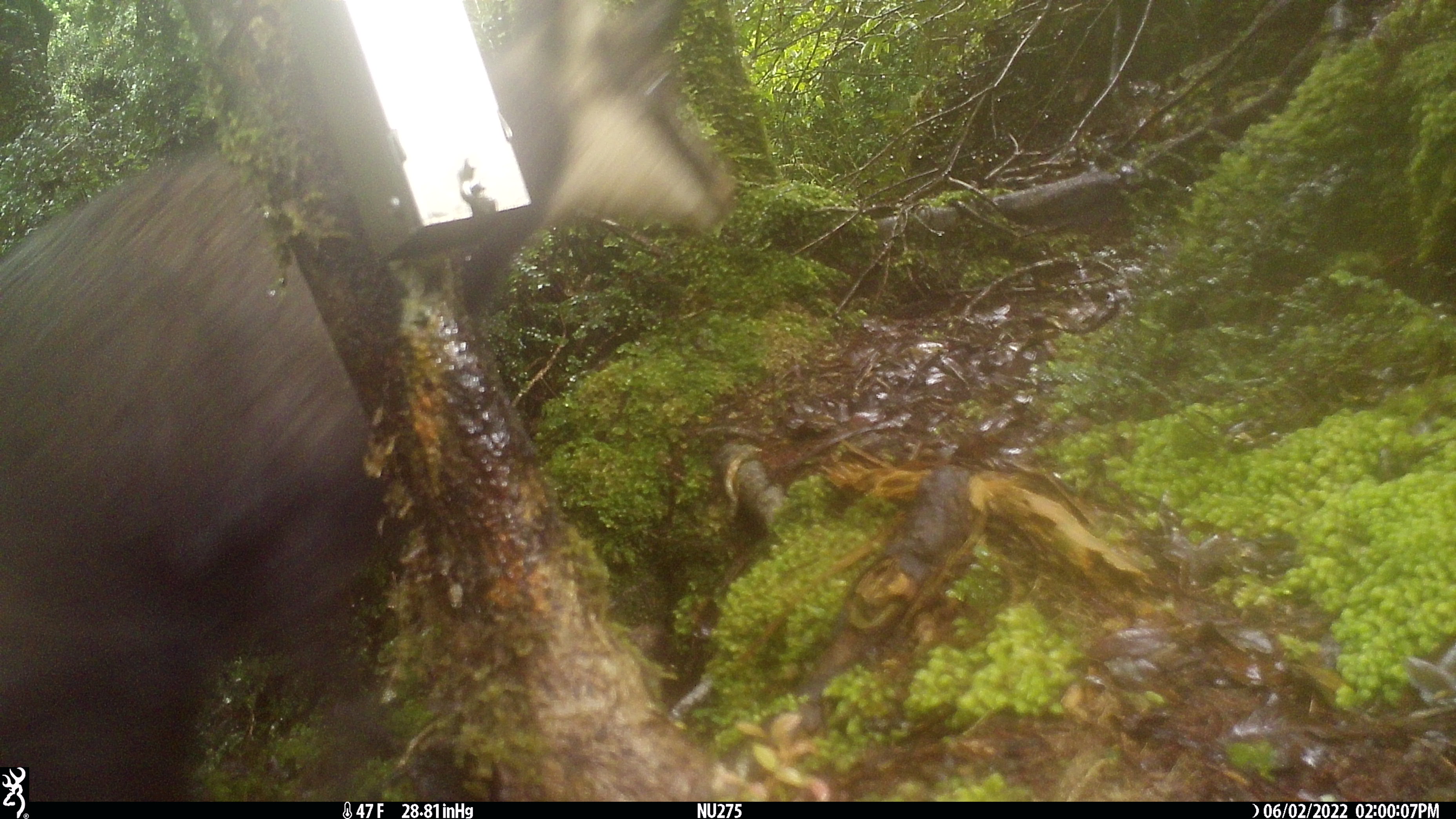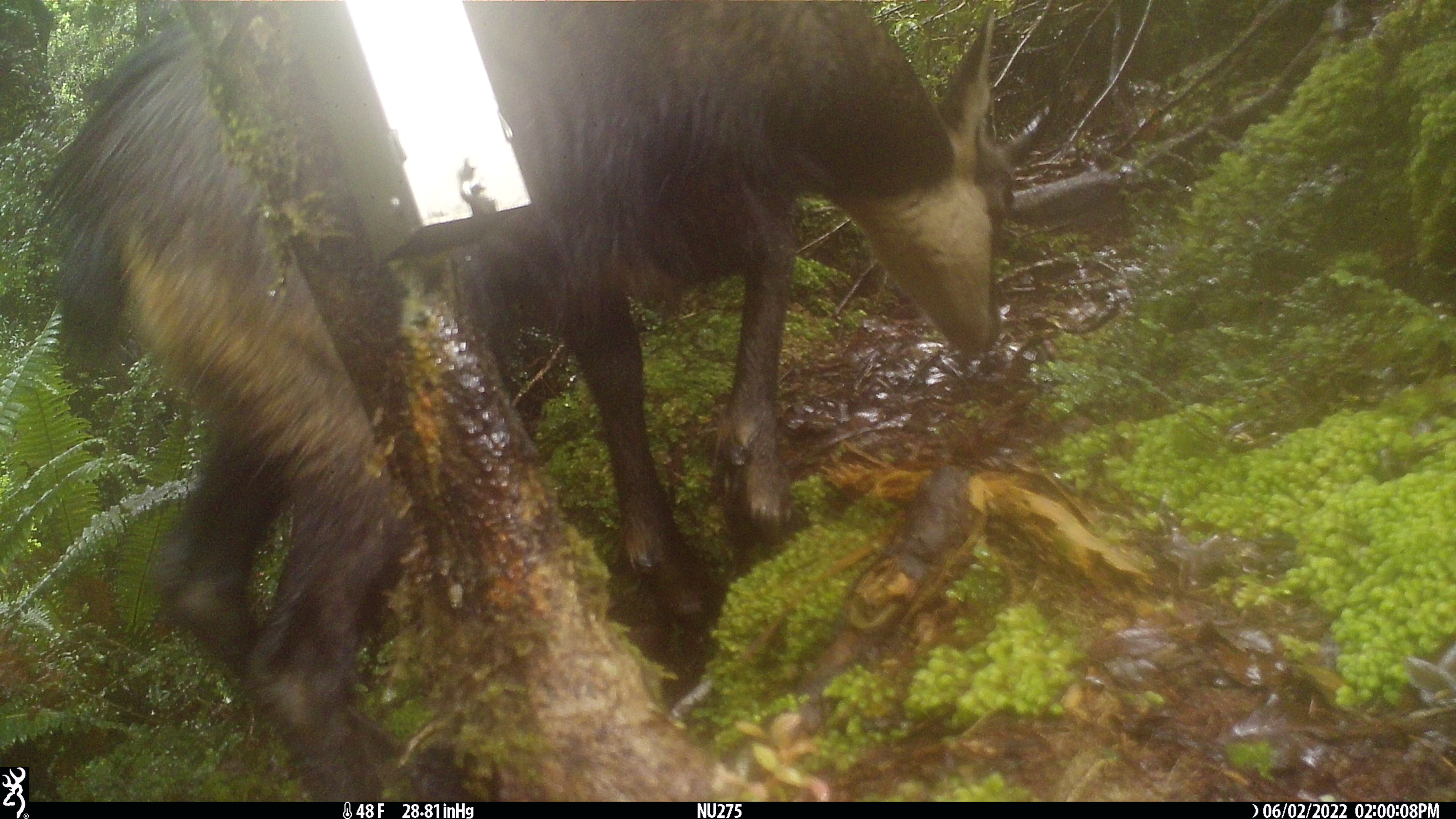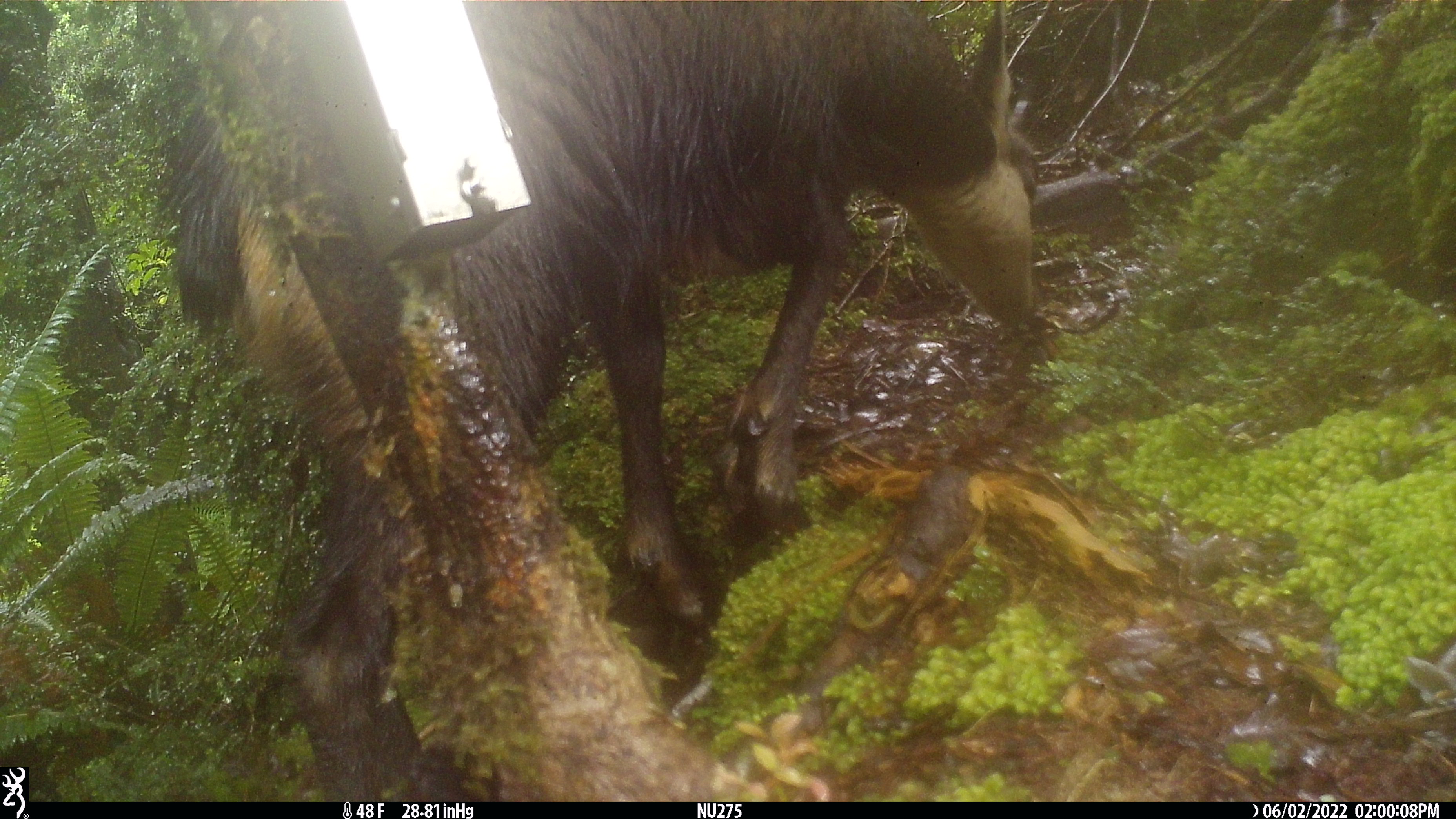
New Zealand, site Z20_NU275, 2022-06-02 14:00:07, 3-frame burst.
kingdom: Animalia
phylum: Chordata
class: Mammalia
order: Artiodactyla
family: Bovidae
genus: Rupicapra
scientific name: Rupicapra rupicapra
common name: alpine chamois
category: chamois